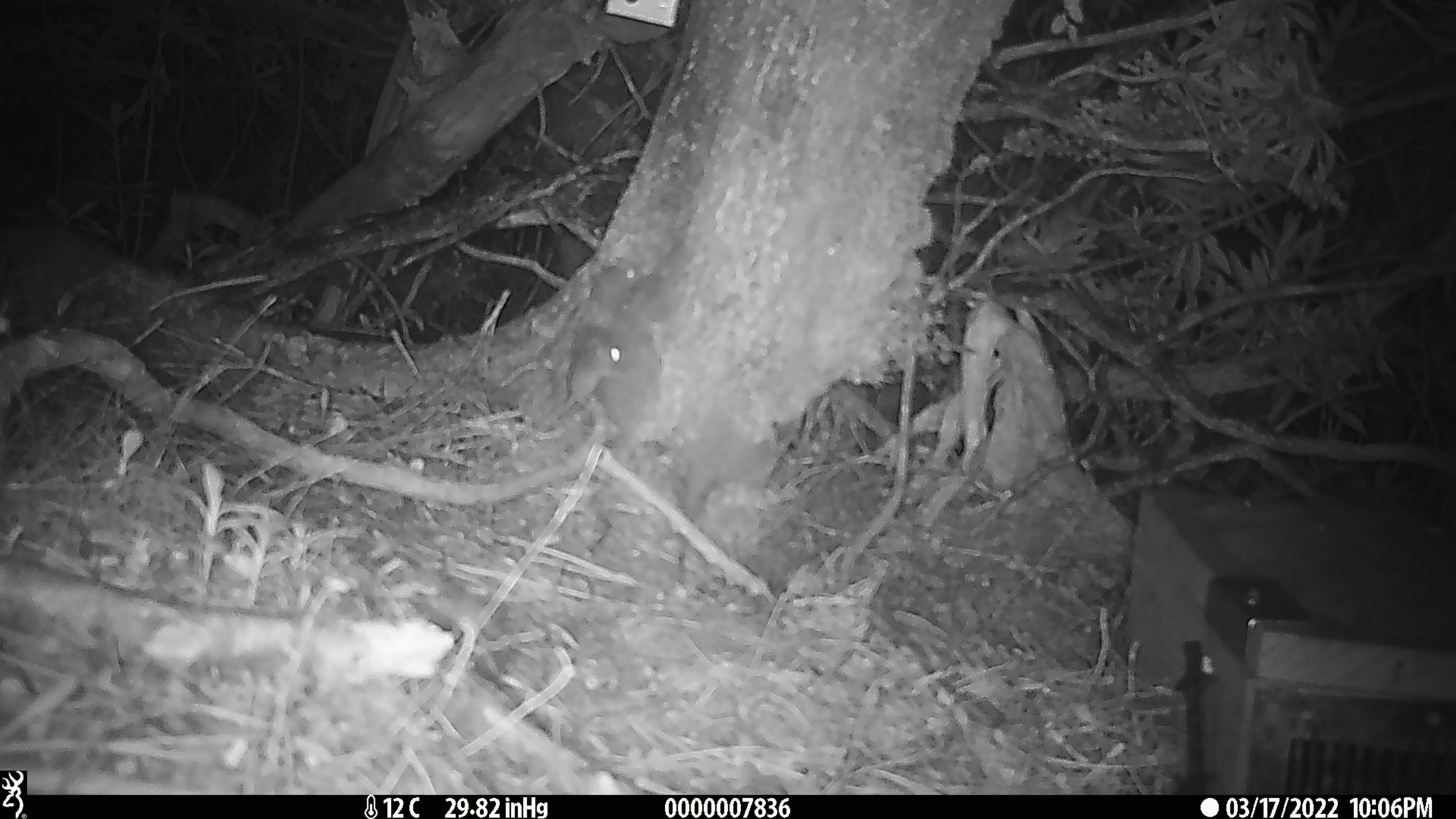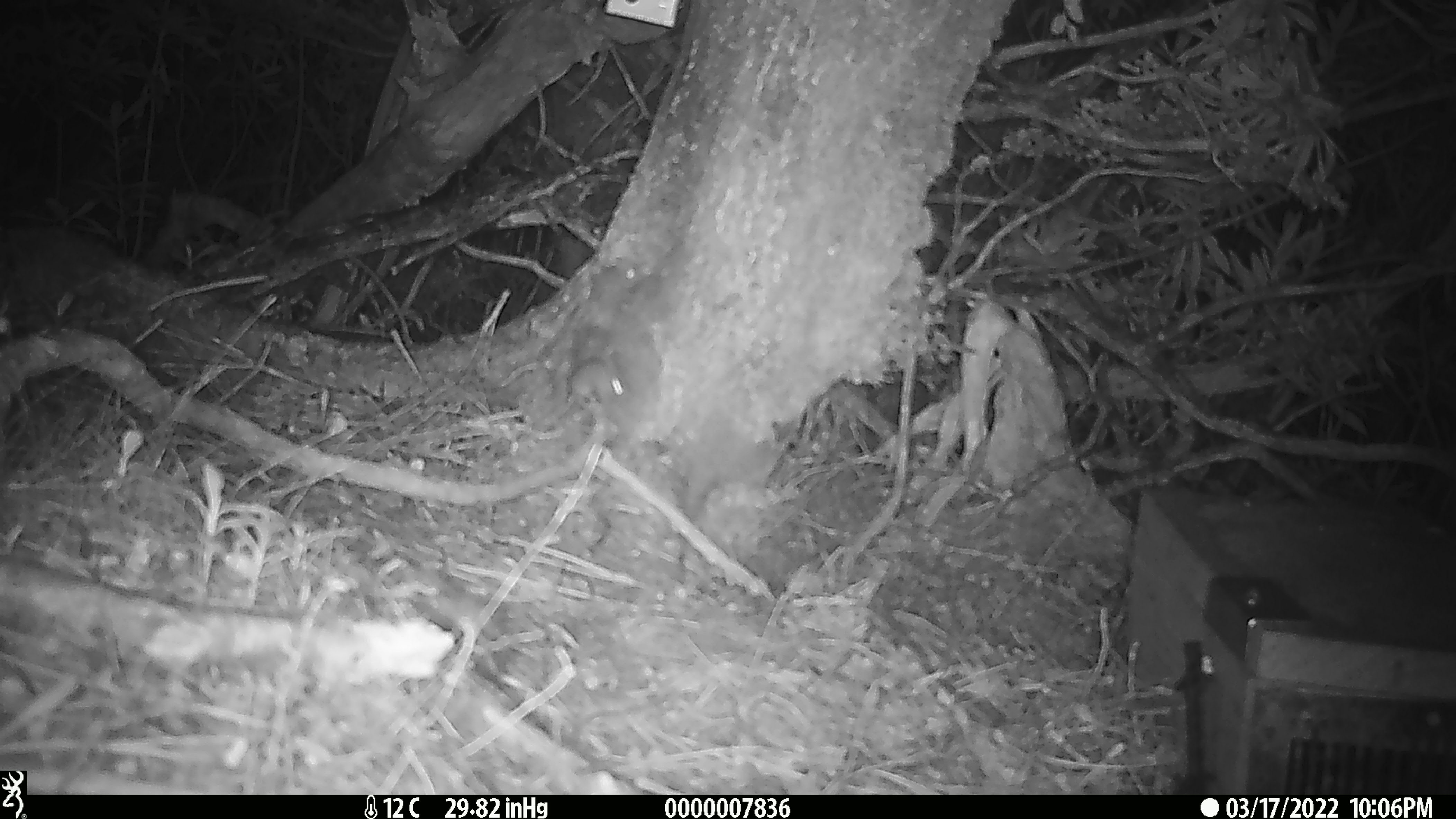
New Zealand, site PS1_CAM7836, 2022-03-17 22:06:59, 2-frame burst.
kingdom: Animalia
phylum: Chordata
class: Mammalia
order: Rodentia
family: Muridae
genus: Mus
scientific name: Mus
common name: mouse